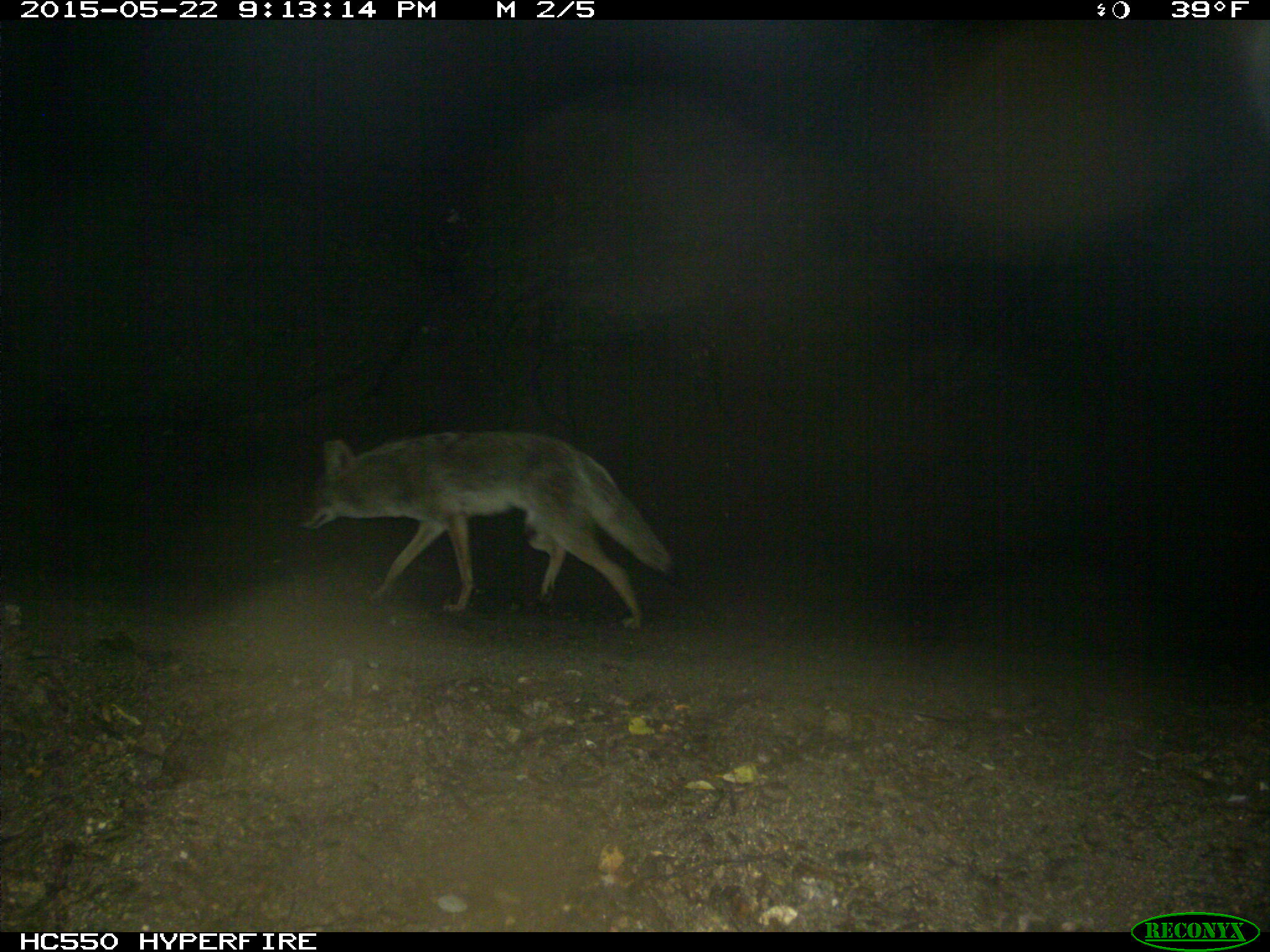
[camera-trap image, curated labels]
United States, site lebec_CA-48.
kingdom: Animalia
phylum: Chordata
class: Mammalia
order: Carnivora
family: Canidae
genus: Canis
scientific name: Canis latrans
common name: coyote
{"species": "Canis latrans (coyote)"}